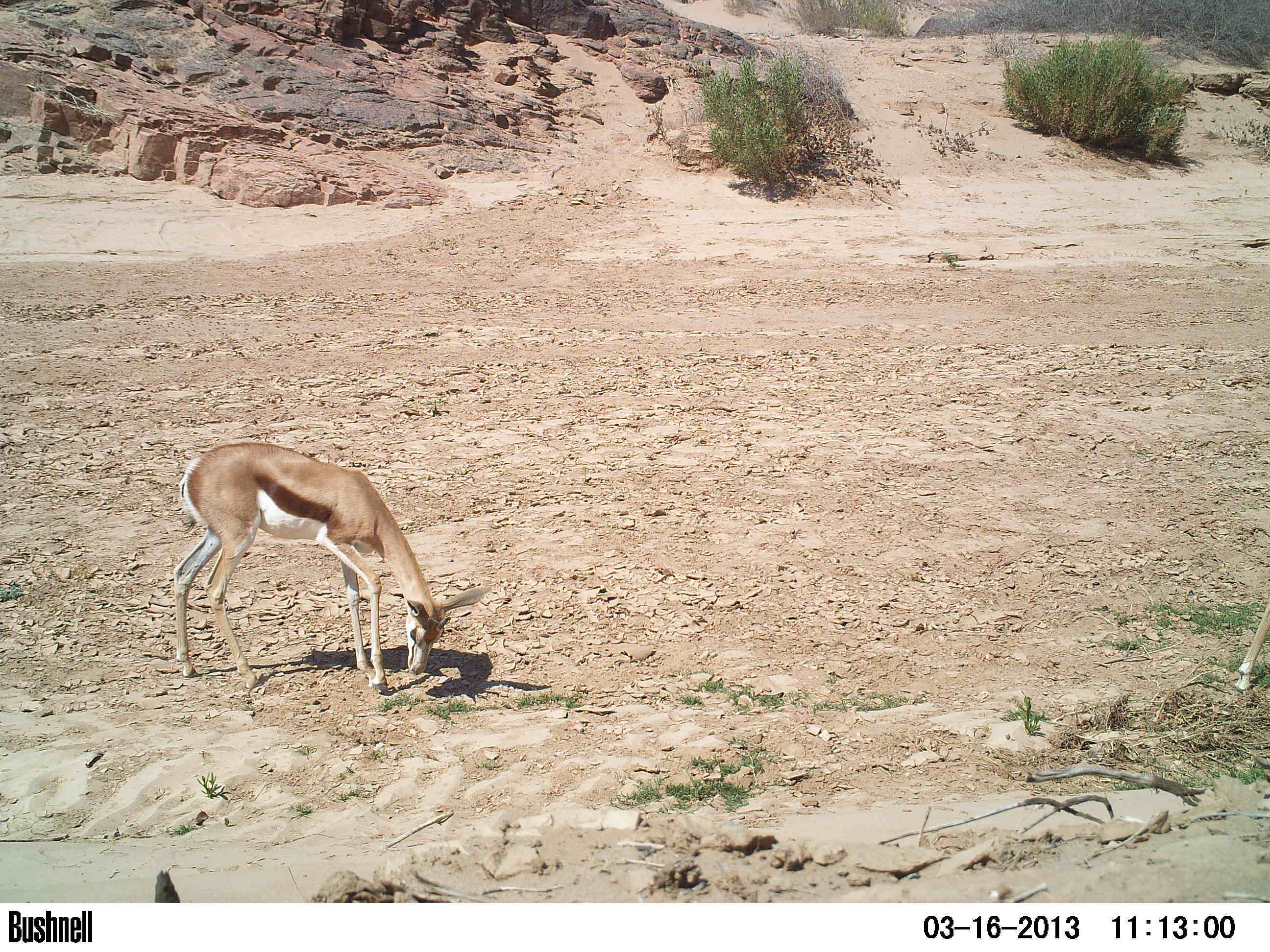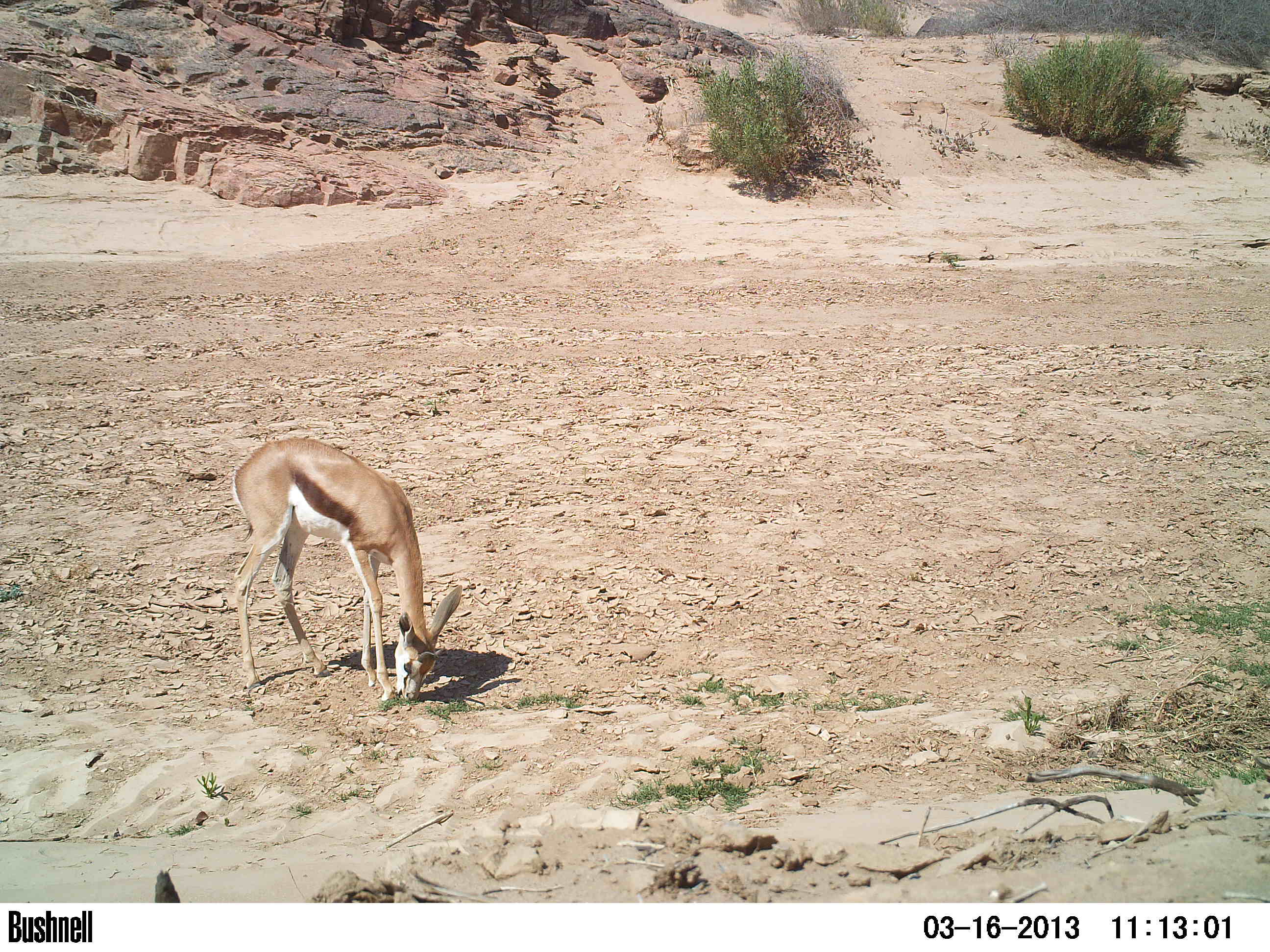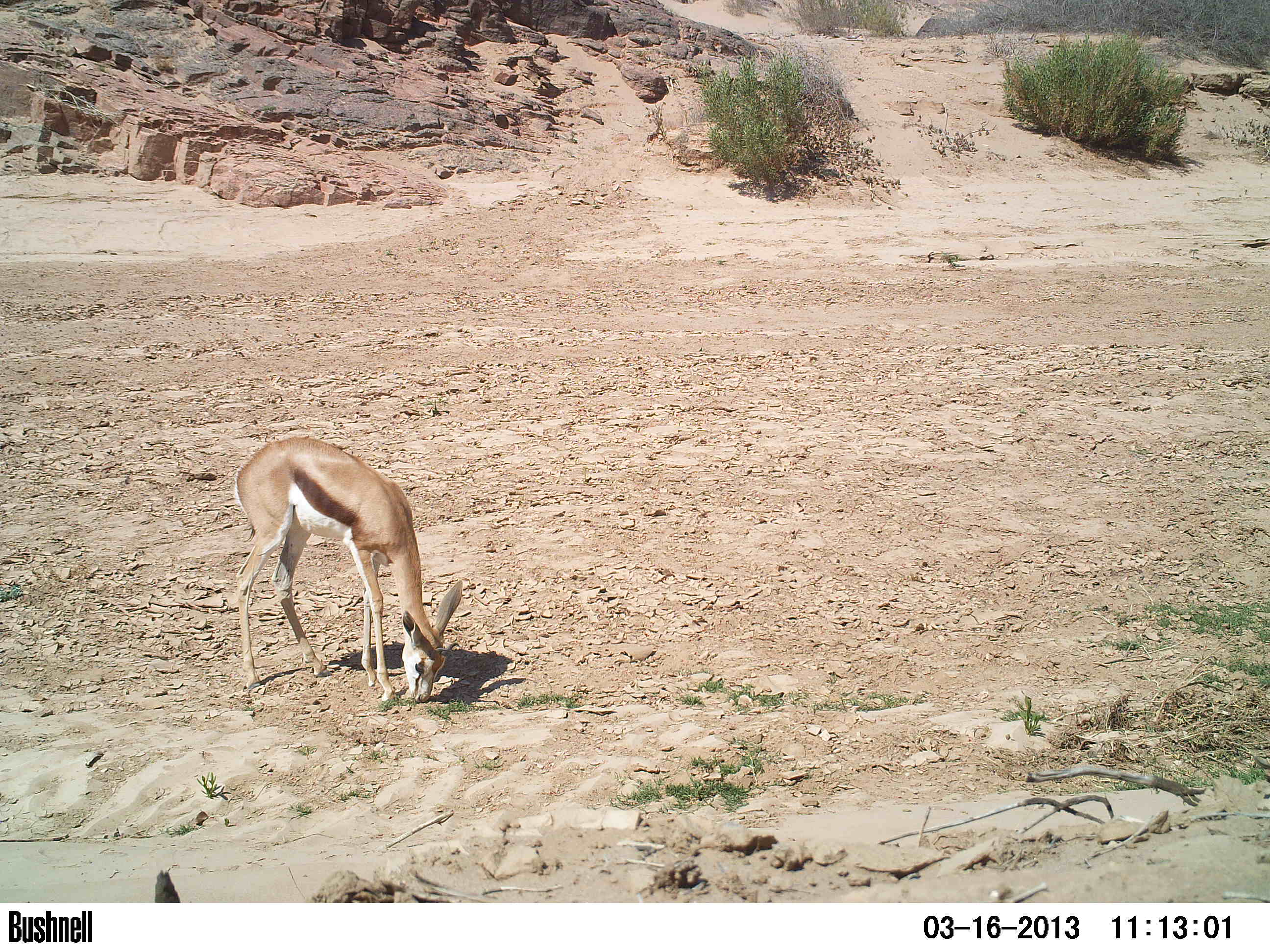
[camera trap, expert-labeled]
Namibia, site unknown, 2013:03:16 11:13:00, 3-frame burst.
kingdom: Animalia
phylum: Chordata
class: Mammalia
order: Artiodactyla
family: Bovidae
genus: Antidorcas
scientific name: Antidorcas marsupialis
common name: springbok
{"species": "Antidorcas marsupialis (springbok)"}